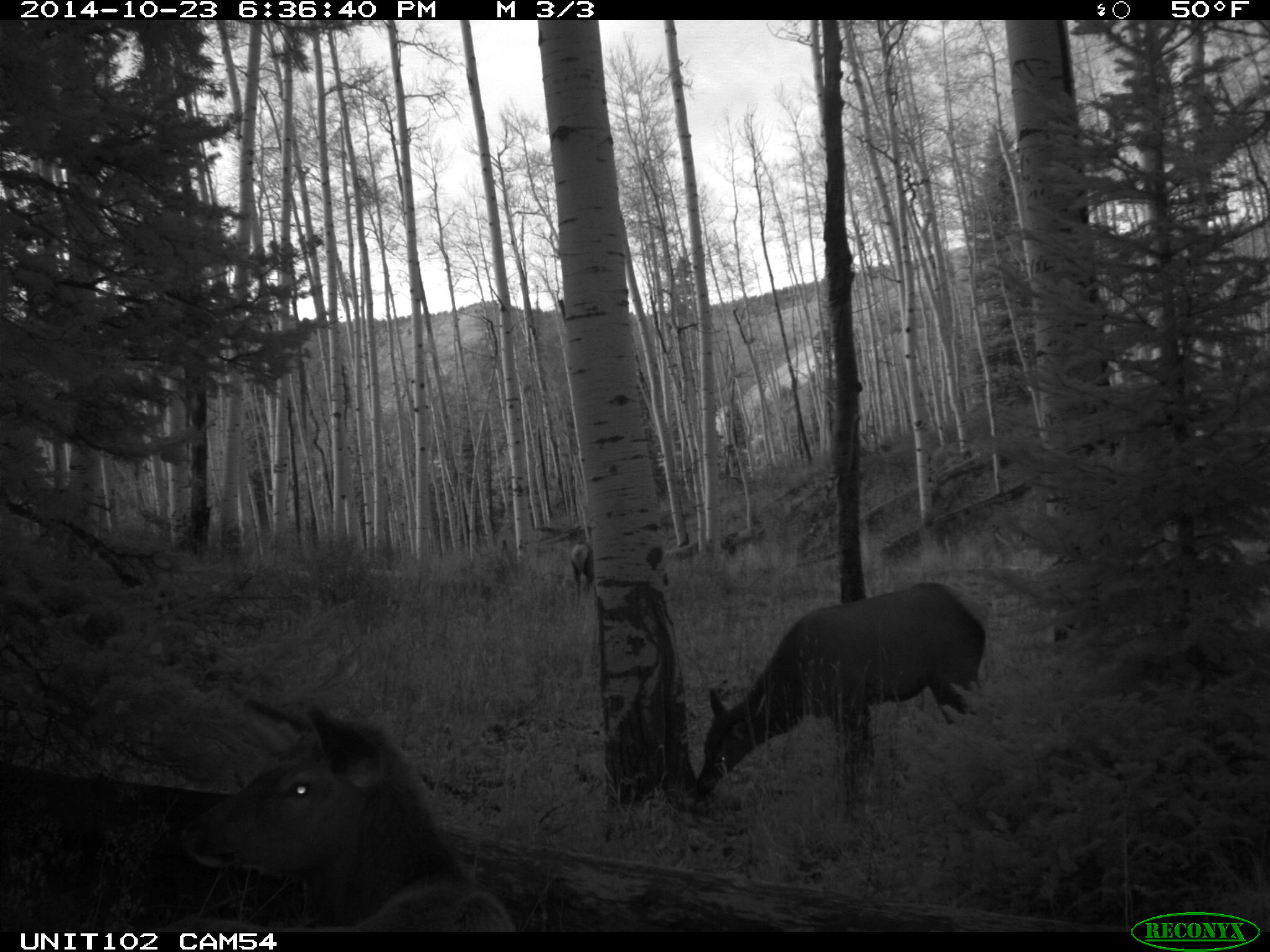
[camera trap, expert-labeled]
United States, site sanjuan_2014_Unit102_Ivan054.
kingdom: Animalia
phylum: Chordata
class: Mammalia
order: Artiodactyla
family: Cervidae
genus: Cervus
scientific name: Cervus elaphus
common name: red deer